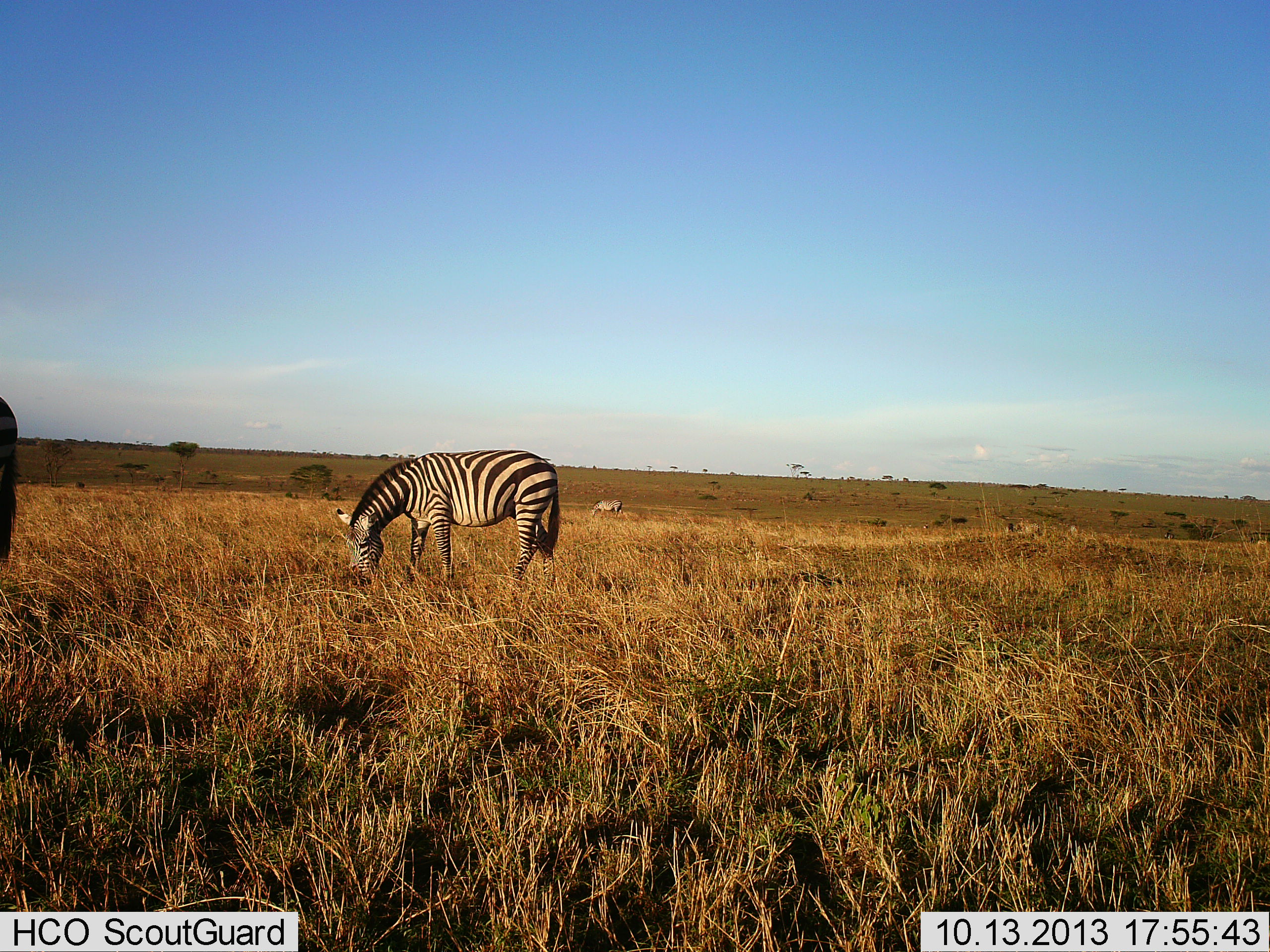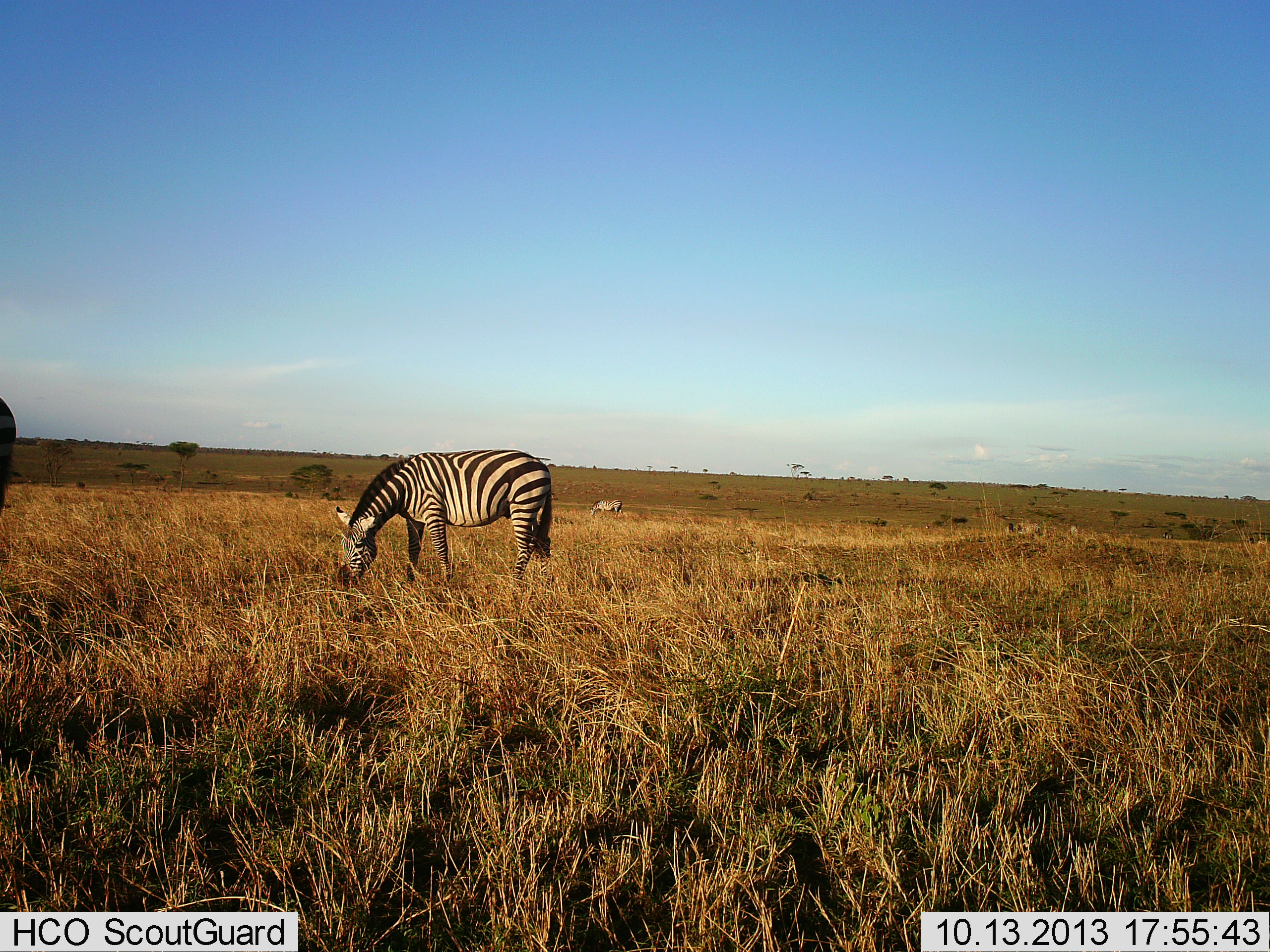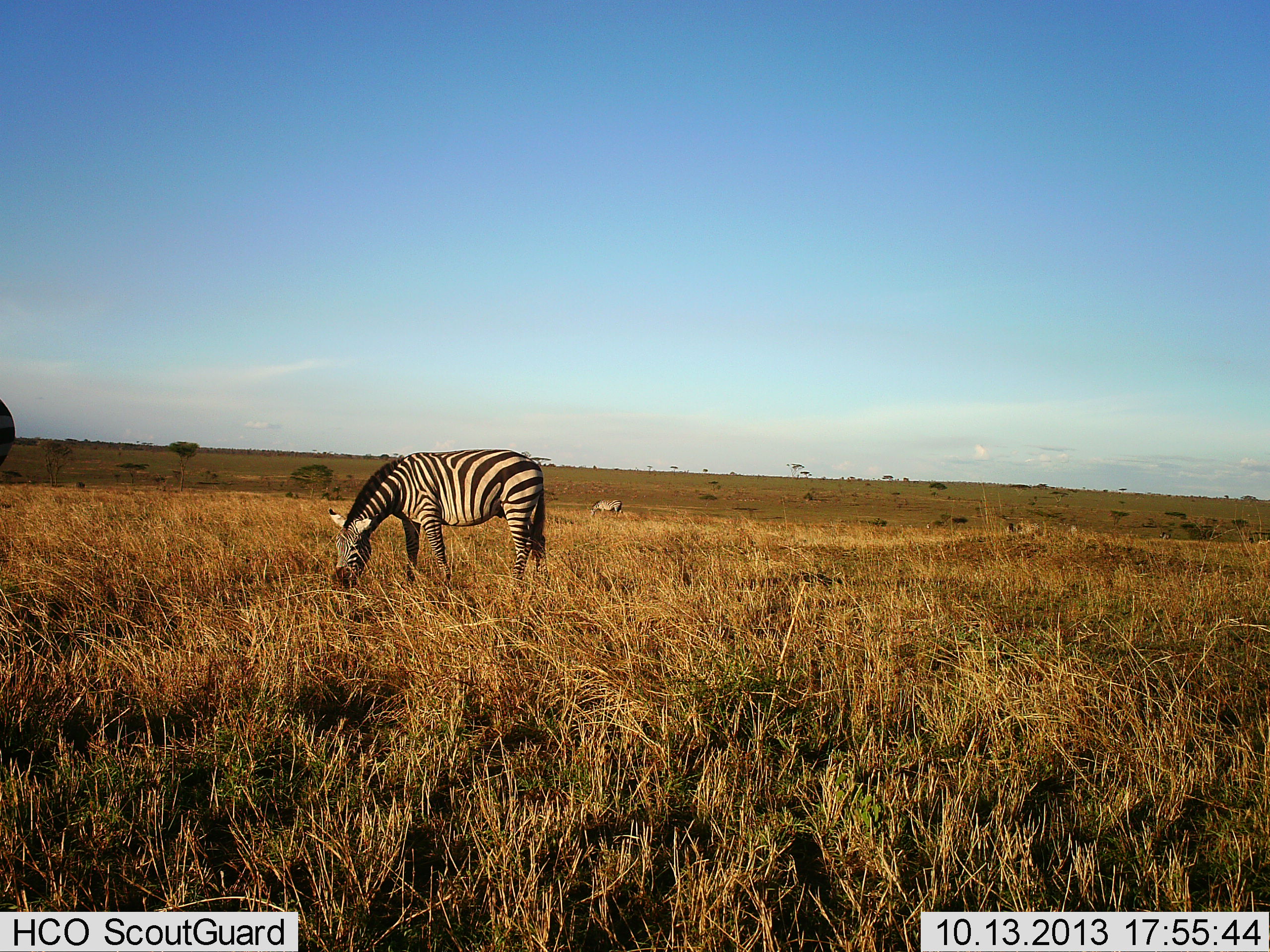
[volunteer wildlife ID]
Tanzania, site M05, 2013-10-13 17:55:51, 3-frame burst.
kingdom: Animalia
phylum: Chordata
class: Mammalia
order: Perissodactyla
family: Equidae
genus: Equus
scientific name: Equus quagga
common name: plains zebra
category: zebra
Zebra (plains zebra) (Equus quagga), count 2. Behavior (volunteer vote fractions): standing 40%, resting 0%, moving 0%, interacting 0%. Young present (vote fraction): 0%. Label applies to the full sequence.